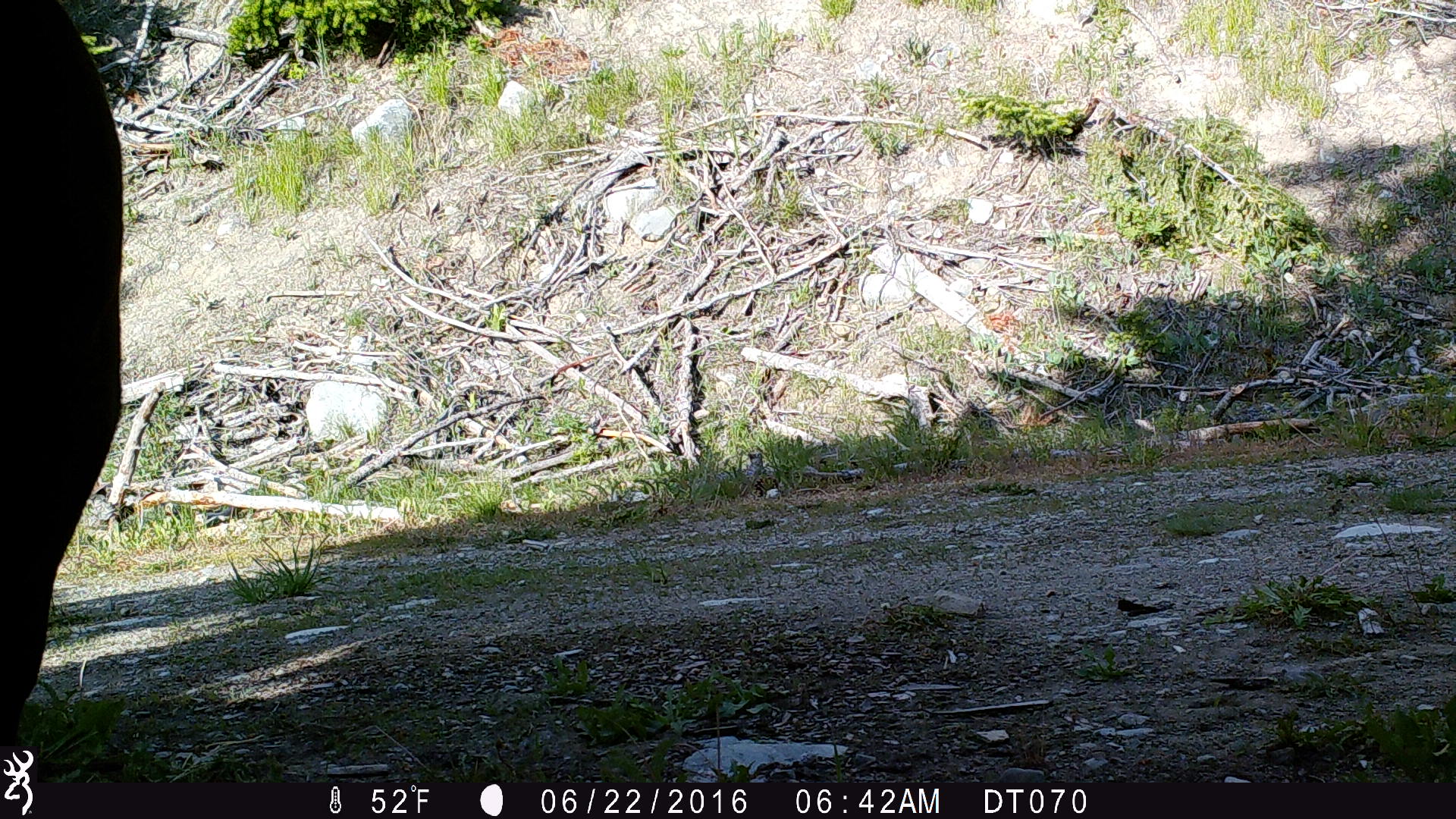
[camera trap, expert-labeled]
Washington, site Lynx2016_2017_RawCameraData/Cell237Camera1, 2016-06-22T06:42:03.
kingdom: Animalia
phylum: Chordata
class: Mammalia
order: Artiodactyla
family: Bovidae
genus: Bos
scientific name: Bos taurus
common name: domestic cattle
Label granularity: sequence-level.